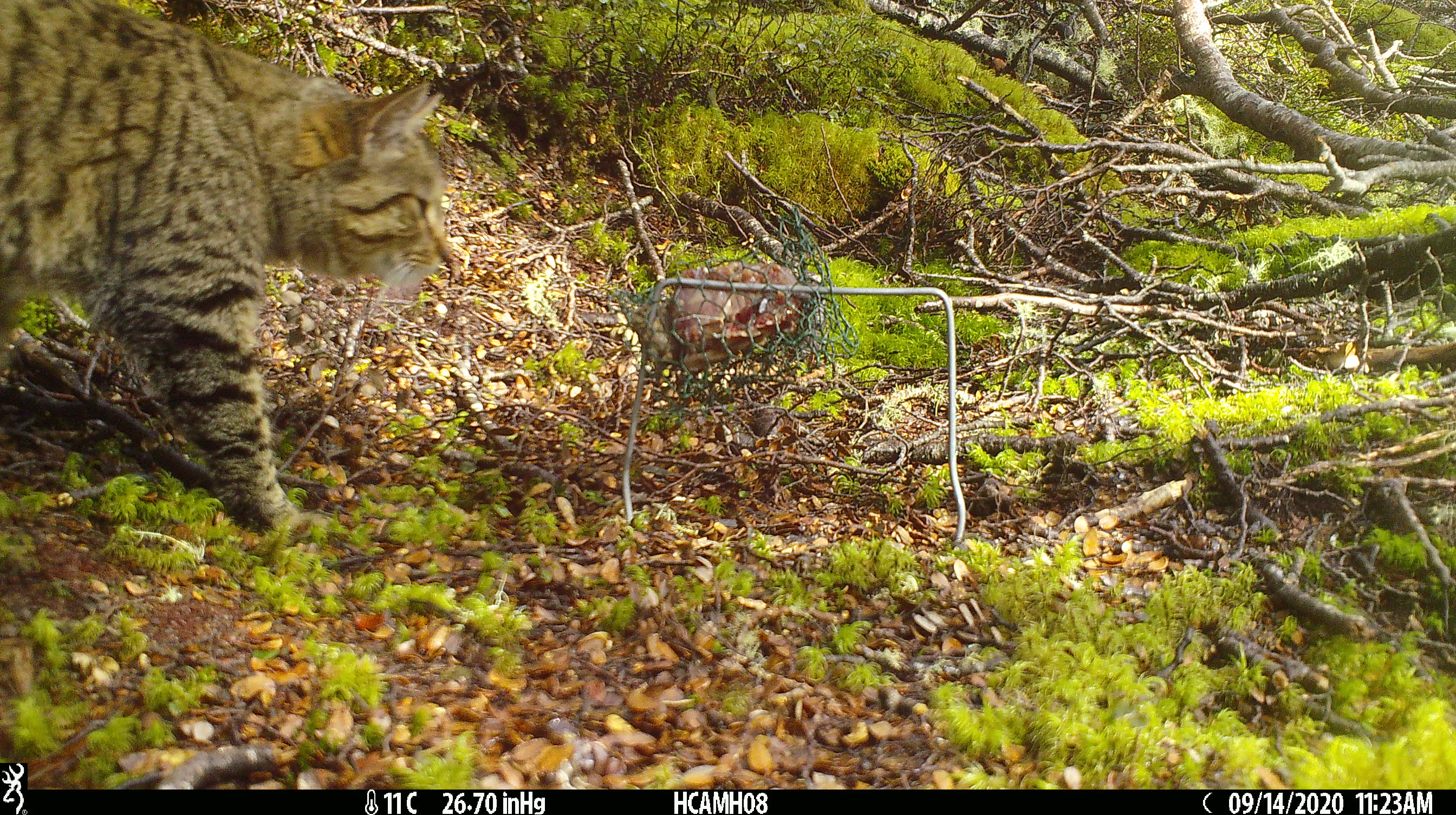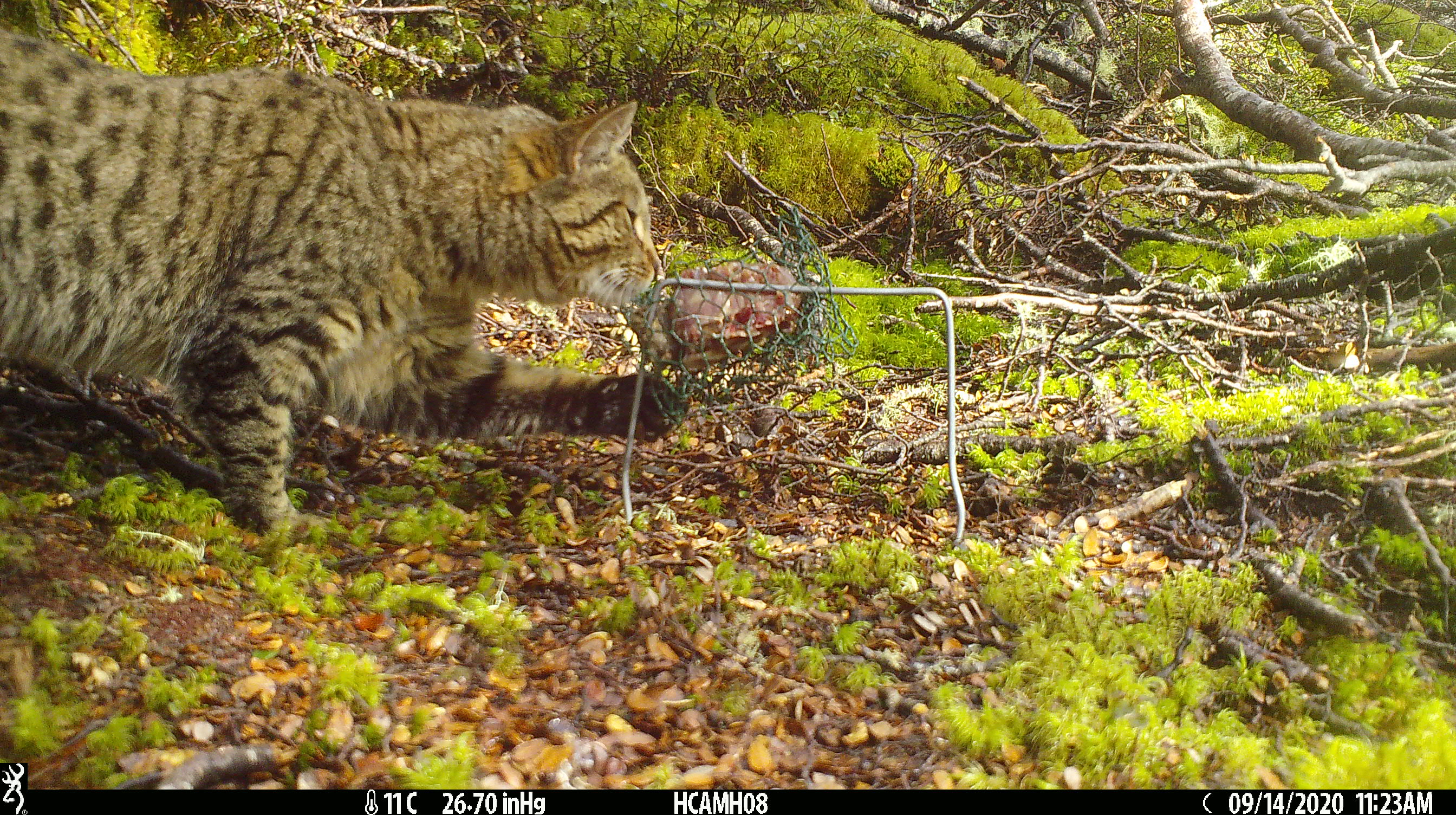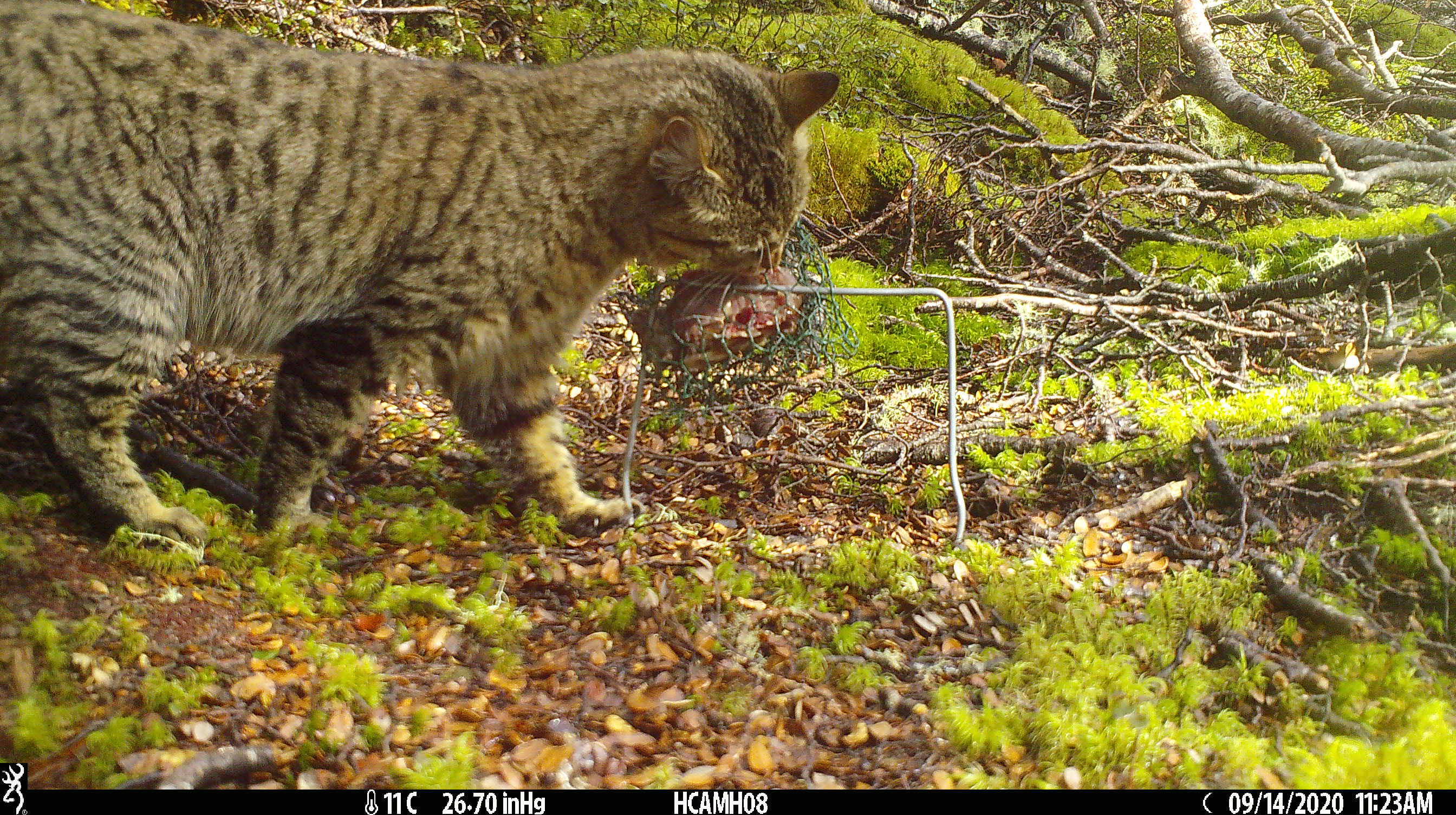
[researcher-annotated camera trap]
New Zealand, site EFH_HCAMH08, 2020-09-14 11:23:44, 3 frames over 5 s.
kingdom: Animalia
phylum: Chordata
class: Mammalia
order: Carnivora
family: Felidae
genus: Felis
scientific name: Felis catus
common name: domestic cat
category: cat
Cat (domestic cat) (Felis catus).